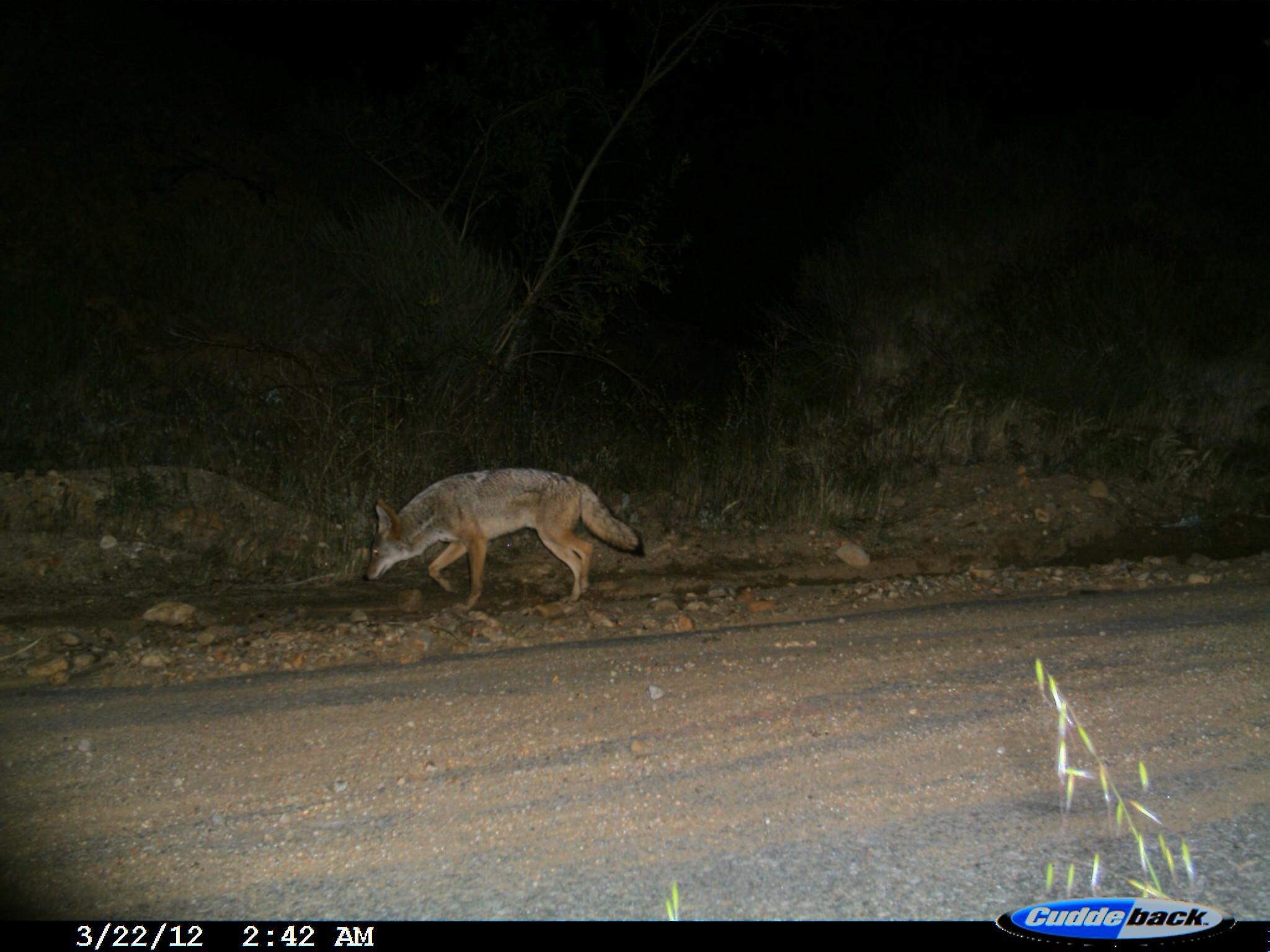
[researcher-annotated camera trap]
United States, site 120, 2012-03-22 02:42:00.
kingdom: Animalia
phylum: Chordata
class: Mammalia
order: Carnivora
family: Canidae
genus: Canis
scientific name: Canis latrans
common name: coyote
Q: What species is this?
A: Coyote (Canis latrans).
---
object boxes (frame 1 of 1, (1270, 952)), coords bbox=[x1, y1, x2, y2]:
coyote: bbox=[356, 455, 648, 616]